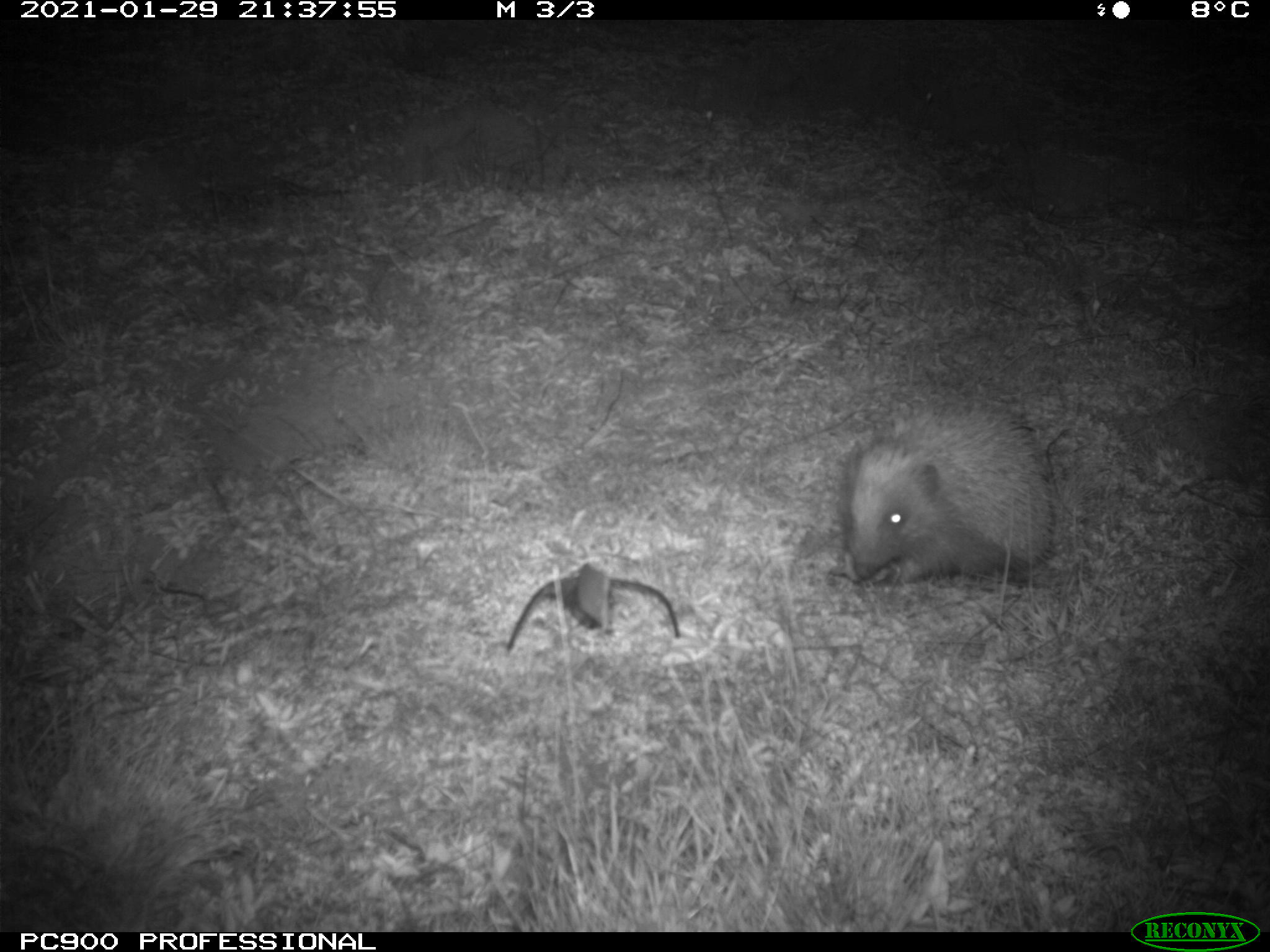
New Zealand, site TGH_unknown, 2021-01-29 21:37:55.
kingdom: Animalia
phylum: Chordata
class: Mammalia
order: Eulipotyphla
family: Erinaceidae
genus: Erinaceus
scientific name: Erinaceus europaeus europaeus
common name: european hedgehog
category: hedgehog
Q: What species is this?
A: Hedgehog (european hedgehog) (Erinaceus europaeus europaeus).